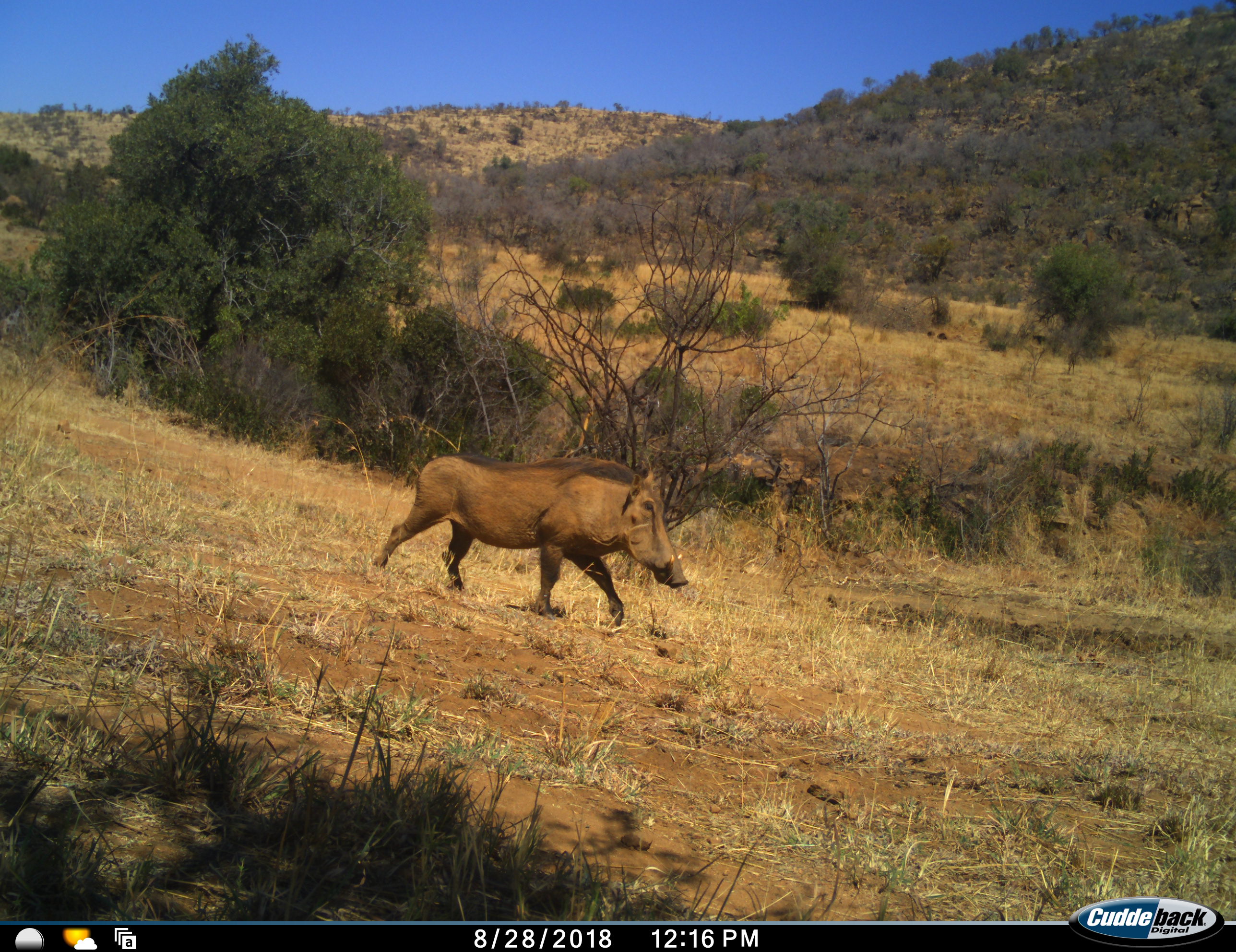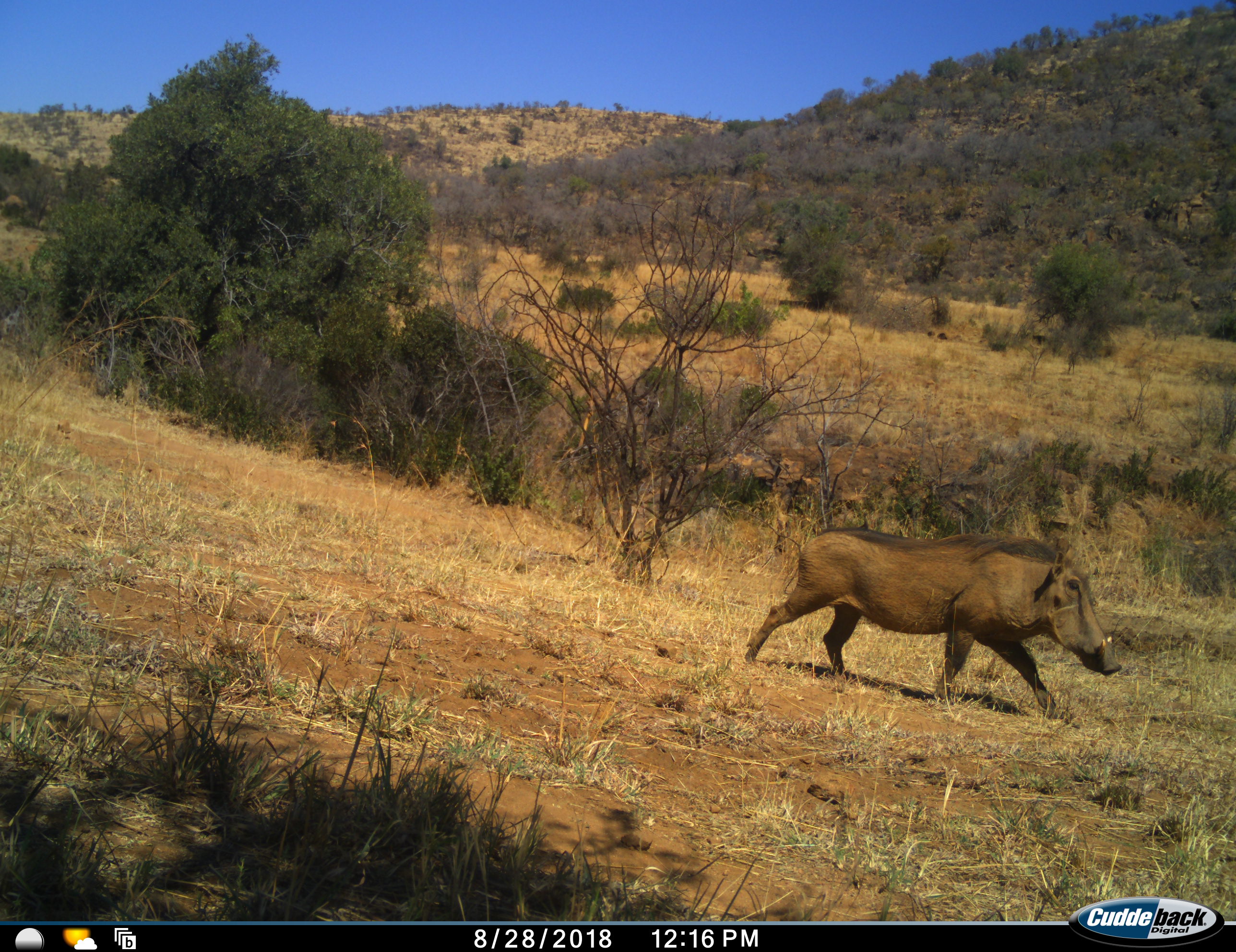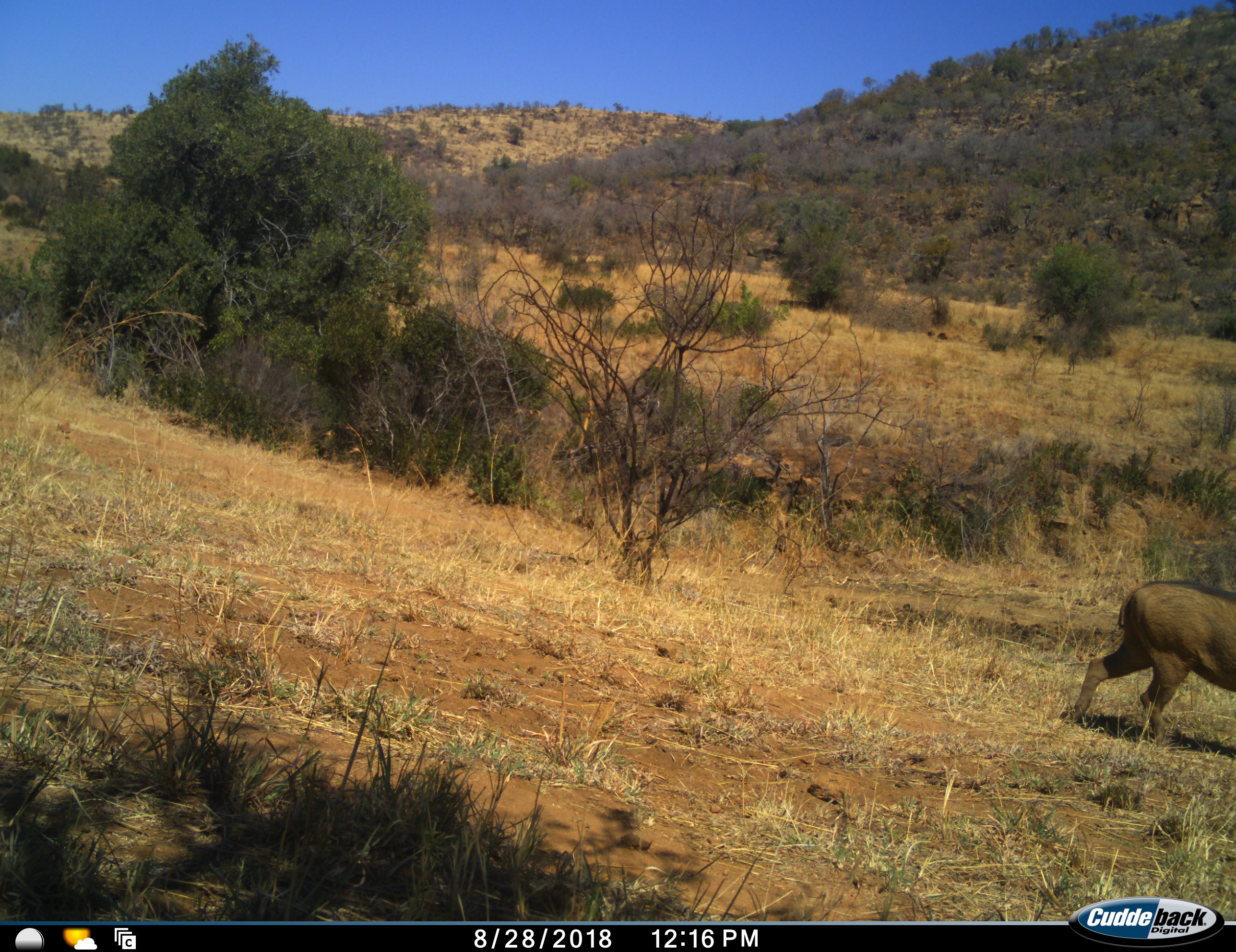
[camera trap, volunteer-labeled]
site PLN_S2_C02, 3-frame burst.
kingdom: Animalia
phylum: Chordata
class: Mammalia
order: Artiodactyla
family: Suidae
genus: Phacochoerus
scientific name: Phacochoerus africanus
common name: warthog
Warthog (Phacochoerus africanus), count 1. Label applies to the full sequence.